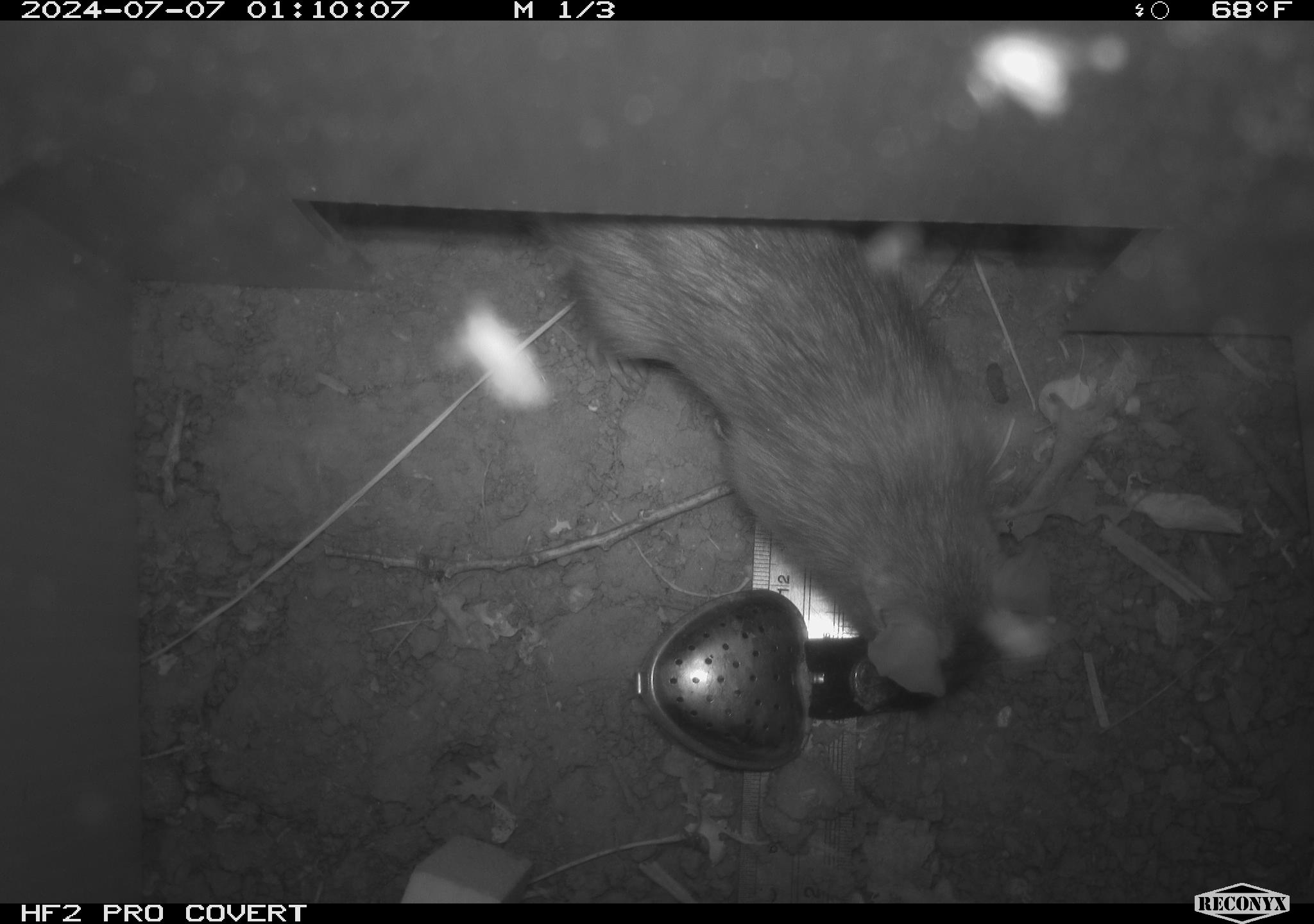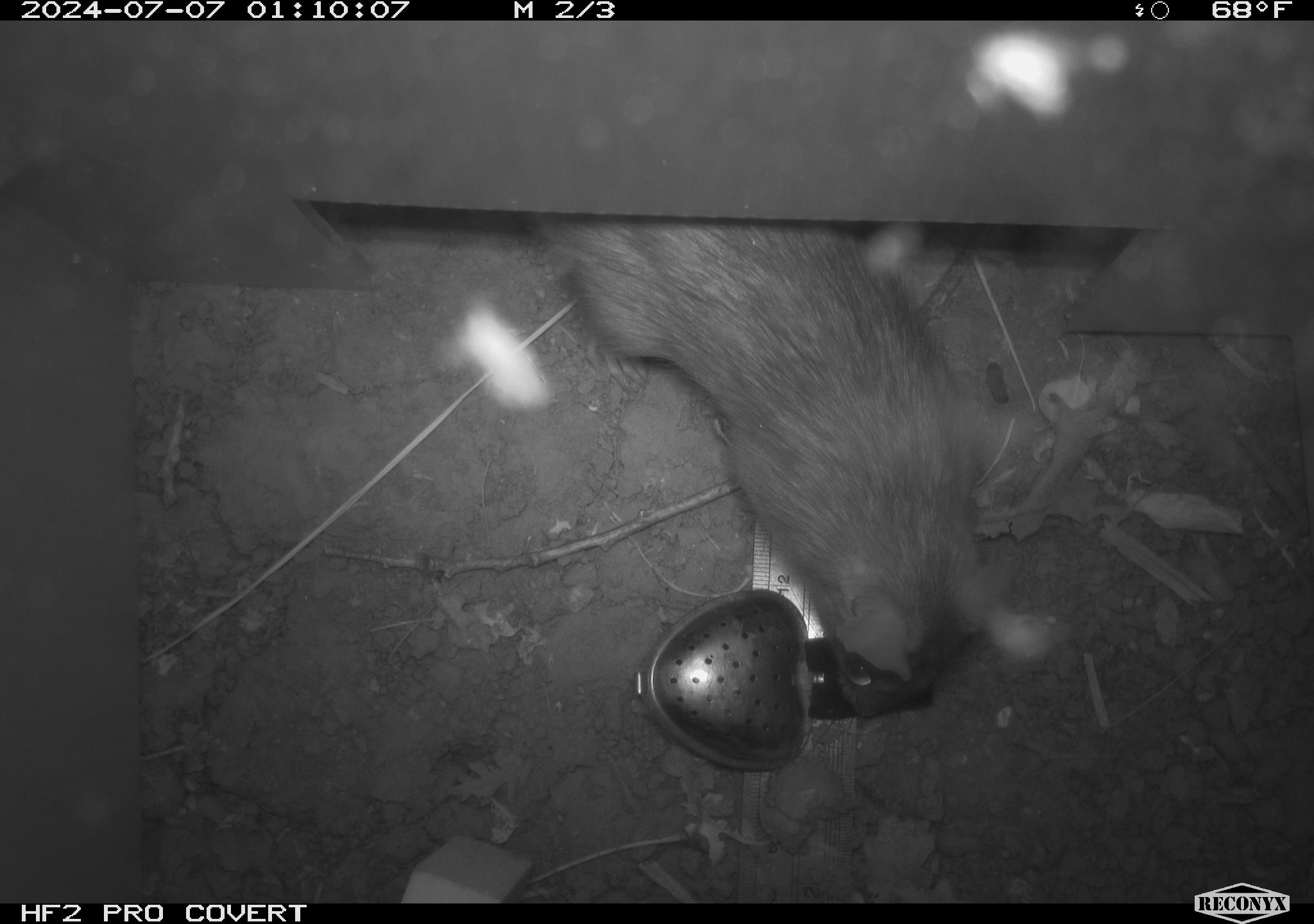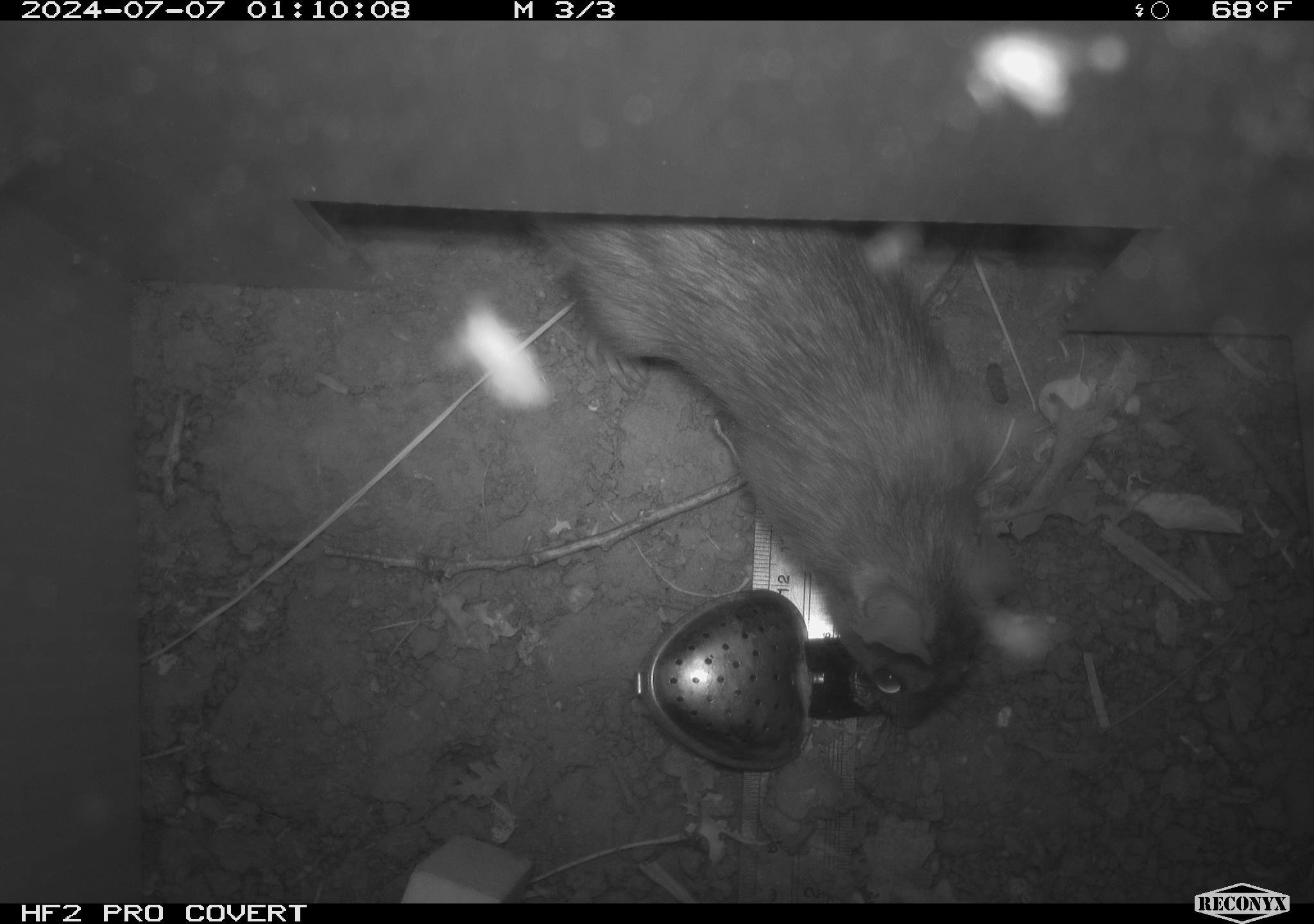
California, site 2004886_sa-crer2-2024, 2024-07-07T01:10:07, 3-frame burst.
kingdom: Animalia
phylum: Chordata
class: Mammalia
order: Rodentia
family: Muridae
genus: Rattus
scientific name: Rattus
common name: rat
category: rattus species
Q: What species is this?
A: Rattus species (rat) (Rattus).